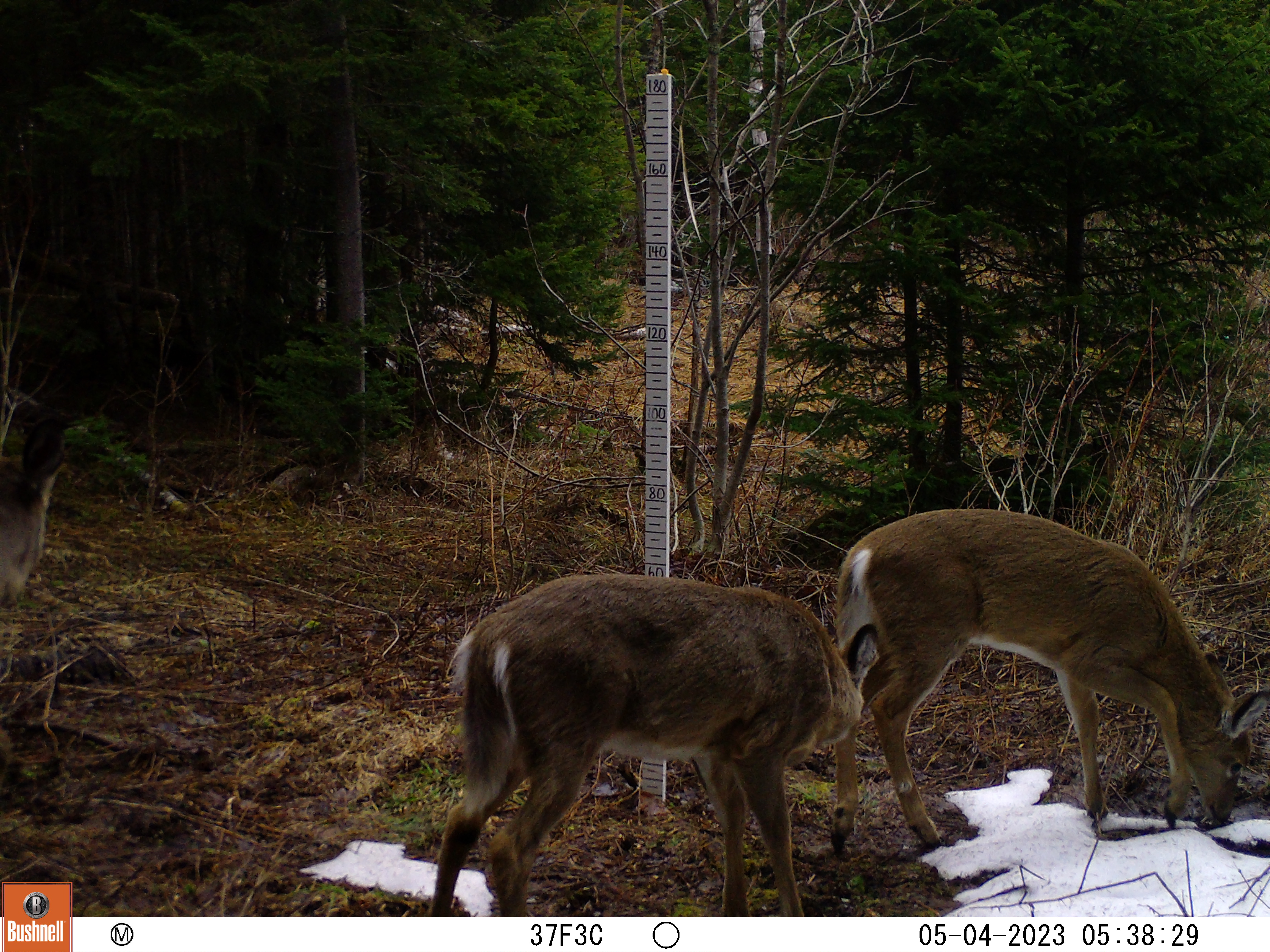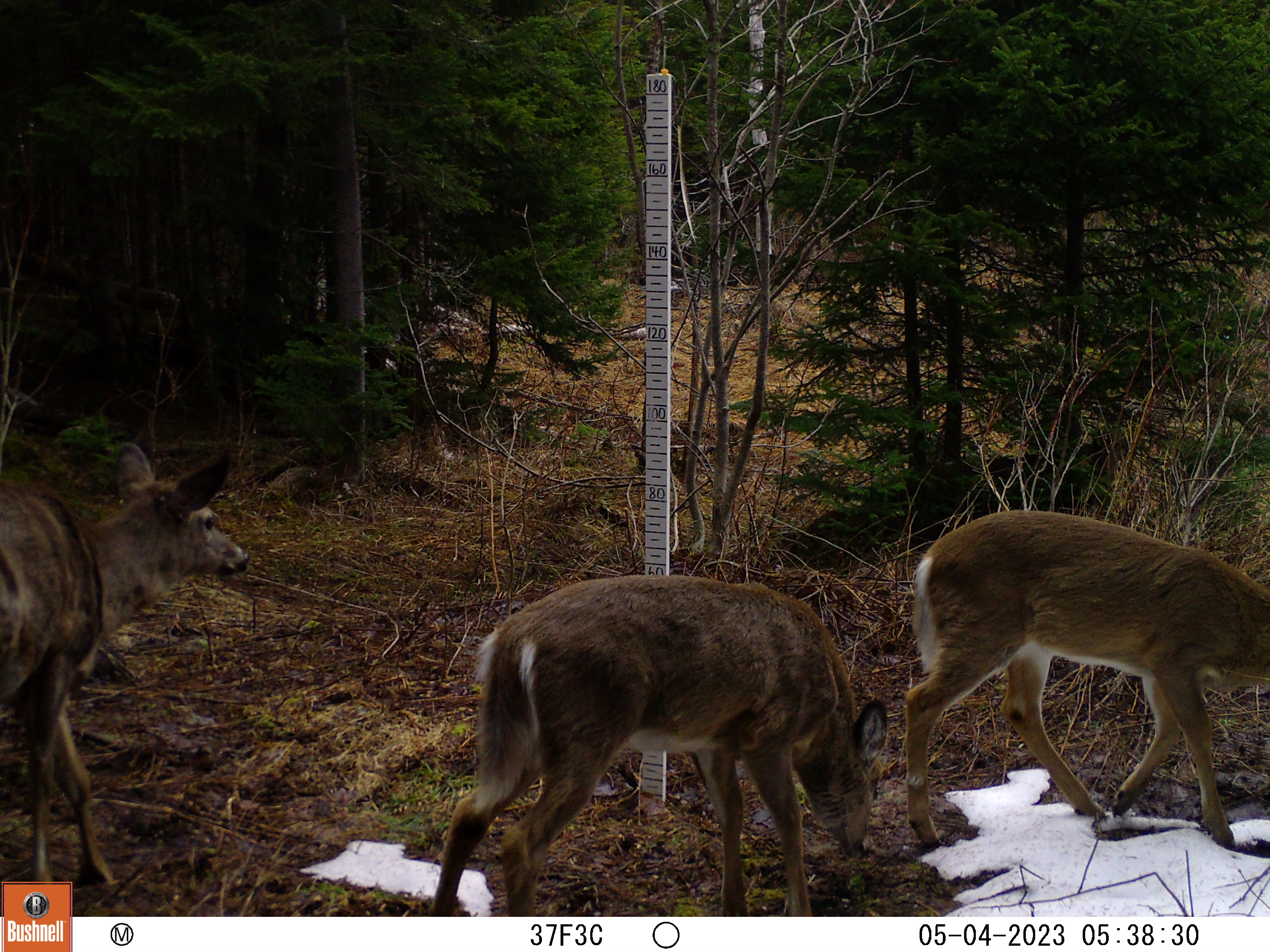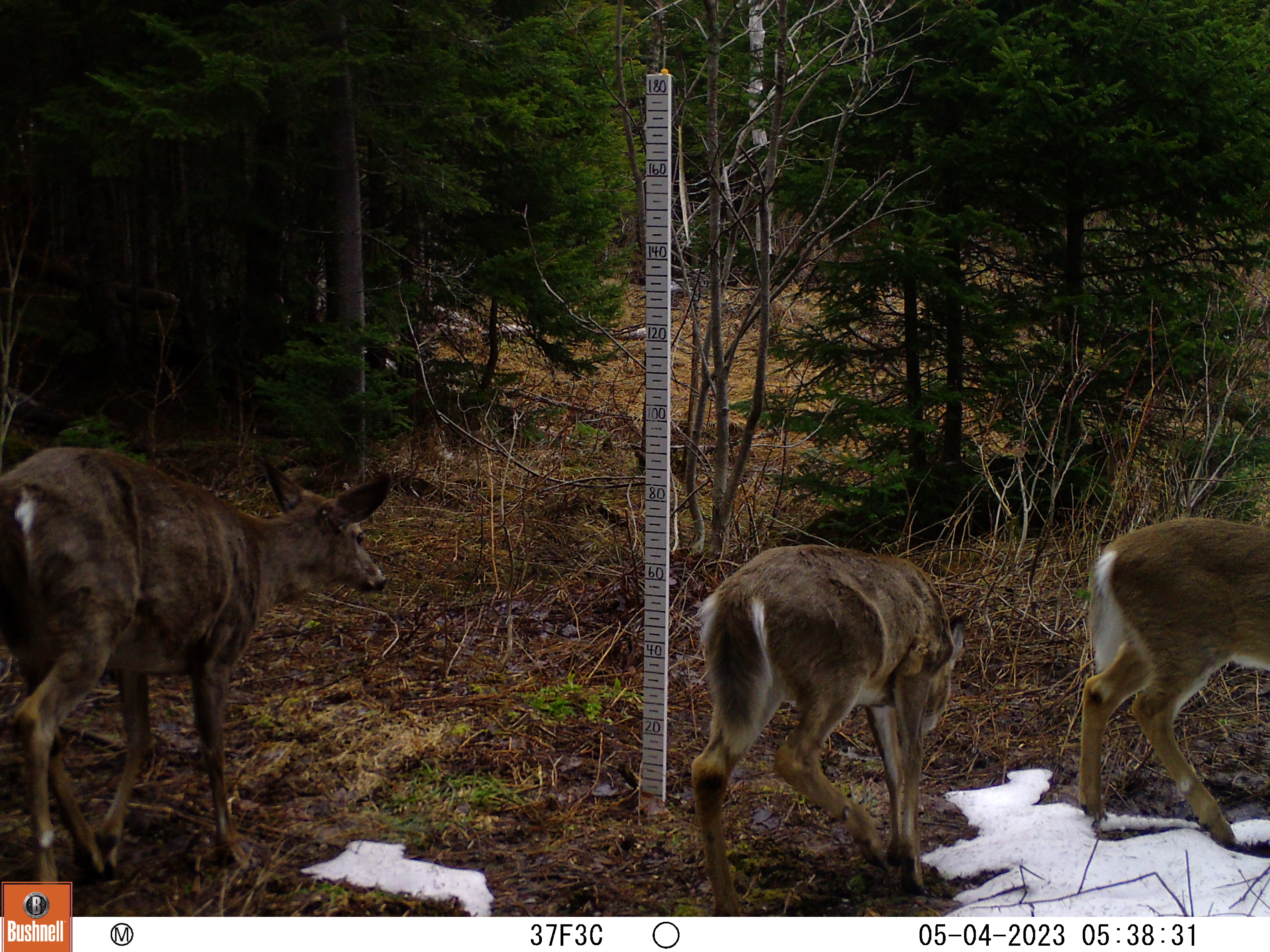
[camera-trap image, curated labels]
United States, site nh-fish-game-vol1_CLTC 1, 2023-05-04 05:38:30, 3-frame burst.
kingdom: Animalia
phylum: Chordata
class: Mammalia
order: Artiodactyla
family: Cervidae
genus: Odocoileus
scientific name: Odocoileus virginianus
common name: white-tailed deer